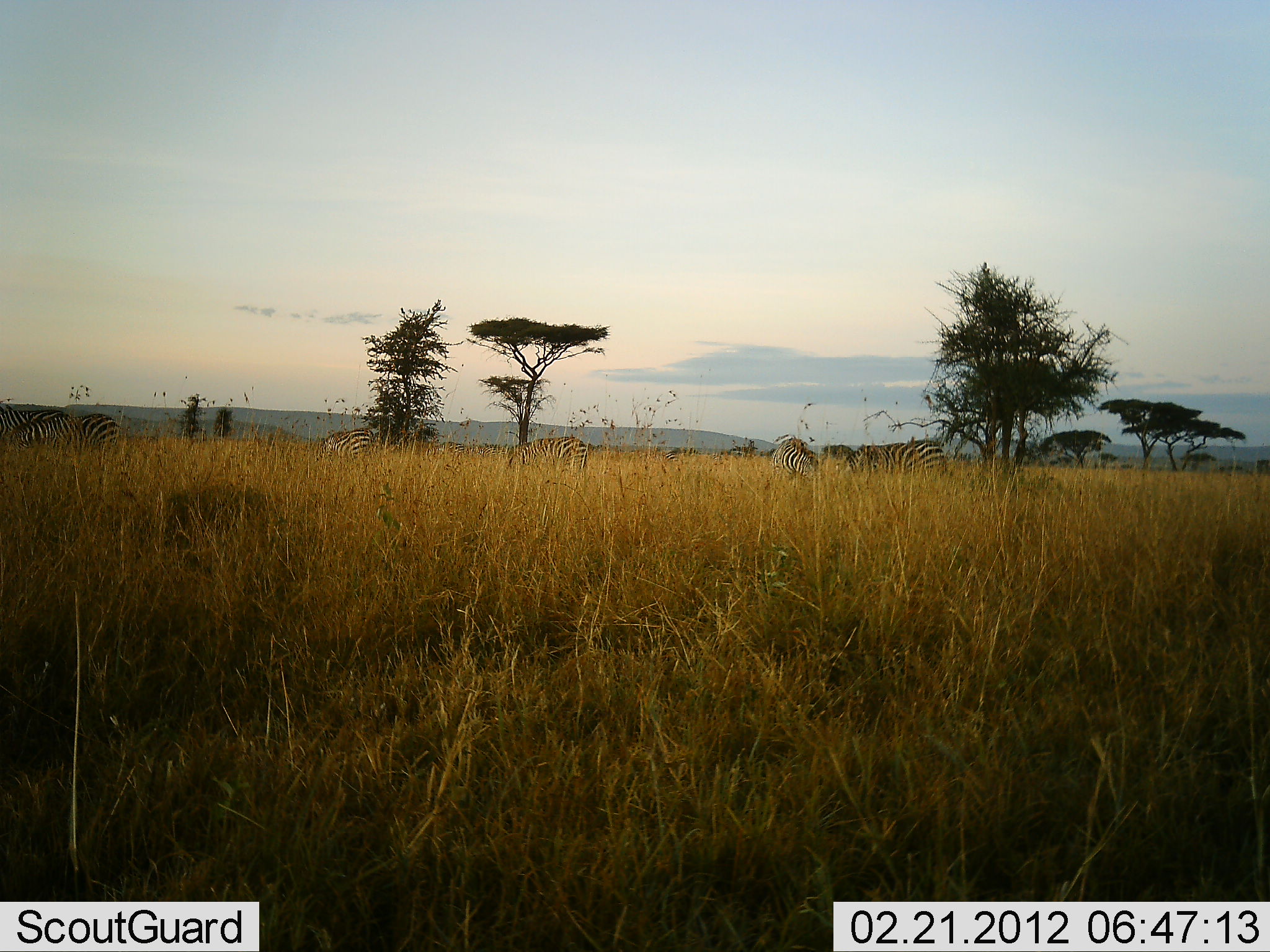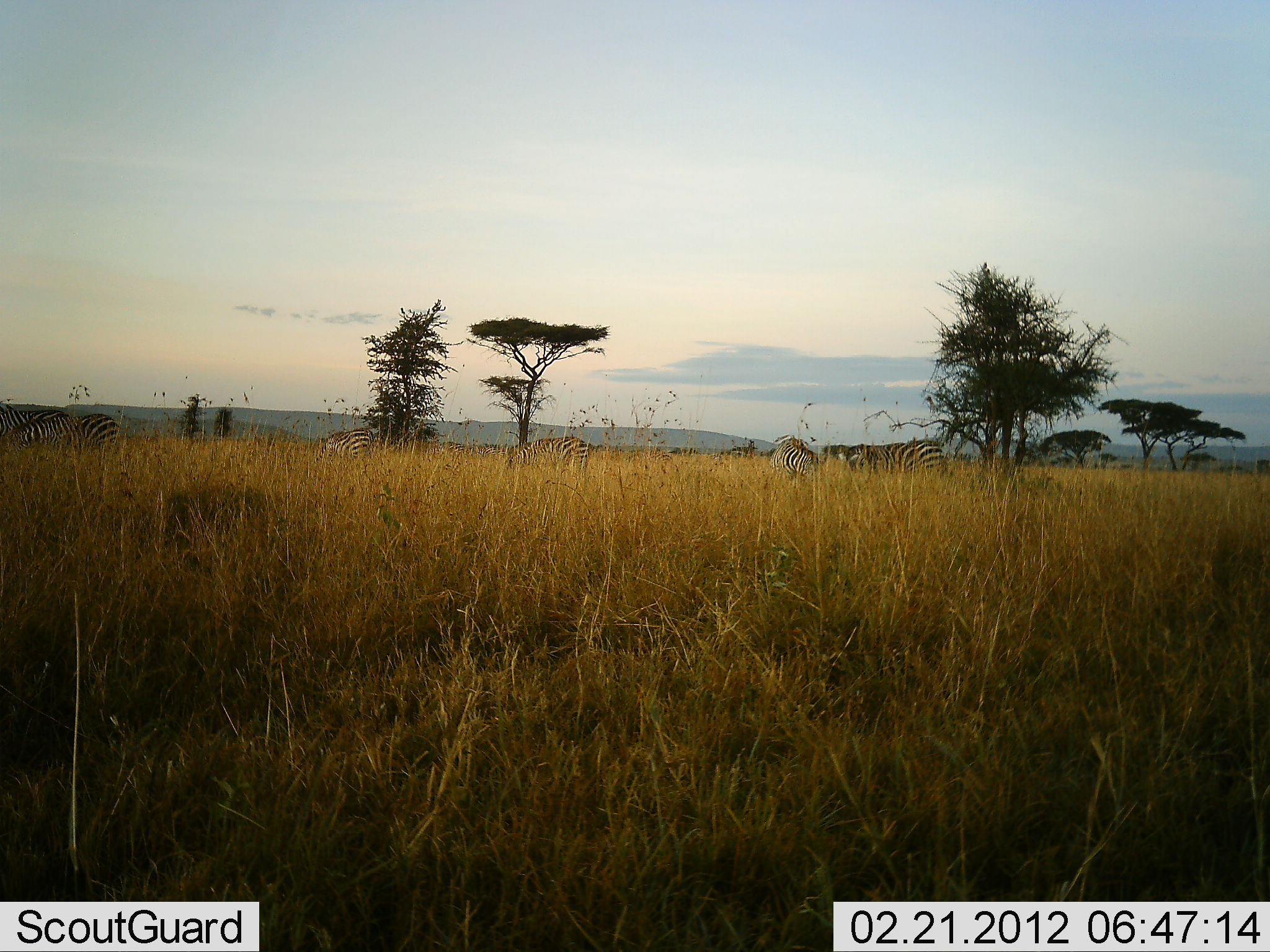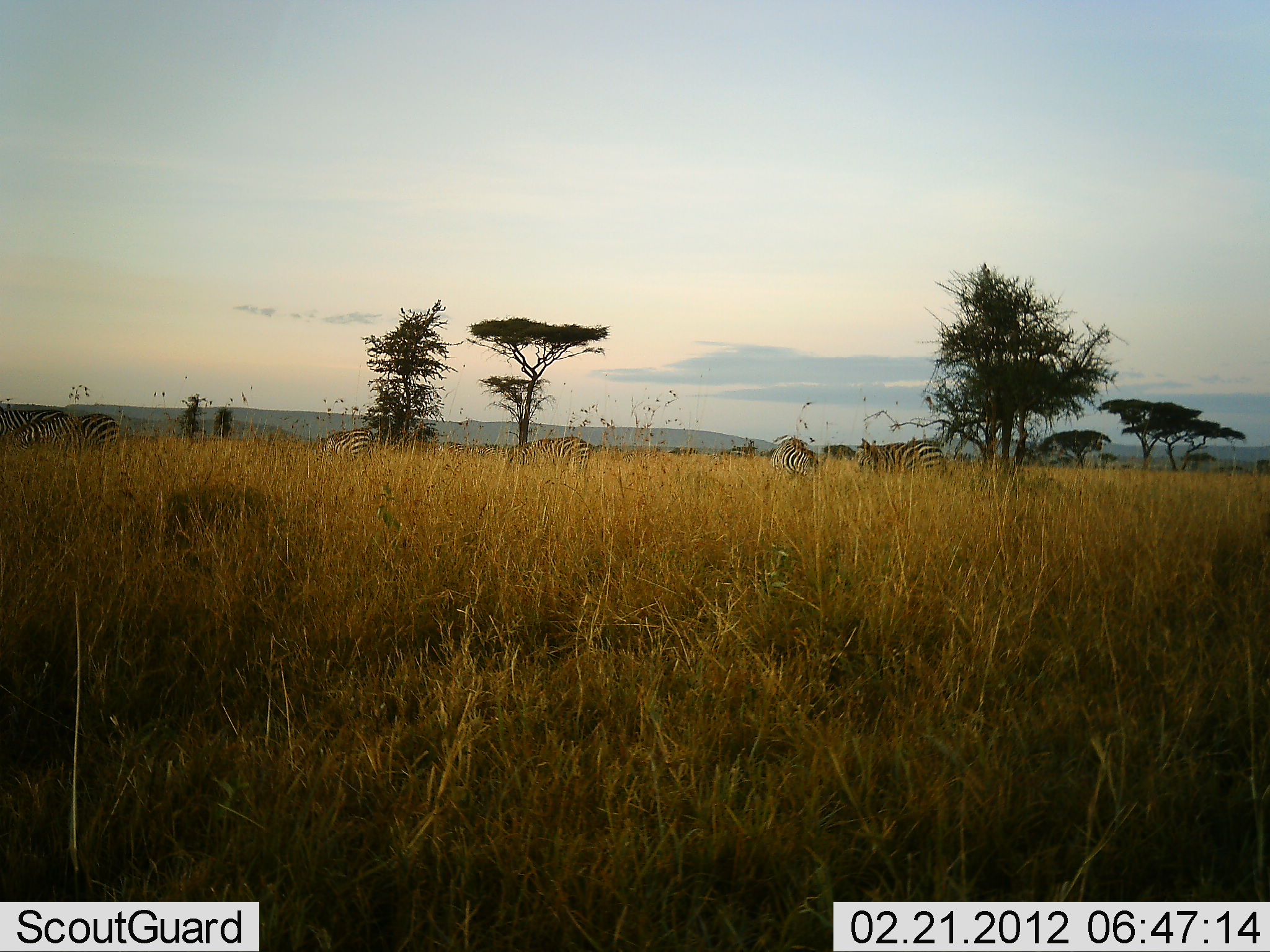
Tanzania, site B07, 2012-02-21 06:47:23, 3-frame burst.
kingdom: Animalia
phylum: Chordata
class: Mammalia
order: Perissodactyla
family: Equidae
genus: Equus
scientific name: Equus quagga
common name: plains zebra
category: zebra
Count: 6.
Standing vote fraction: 61%.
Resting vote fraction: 4%.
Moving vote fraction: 17%.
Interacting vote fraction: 0%.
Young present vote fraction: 0%.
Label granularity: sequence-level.